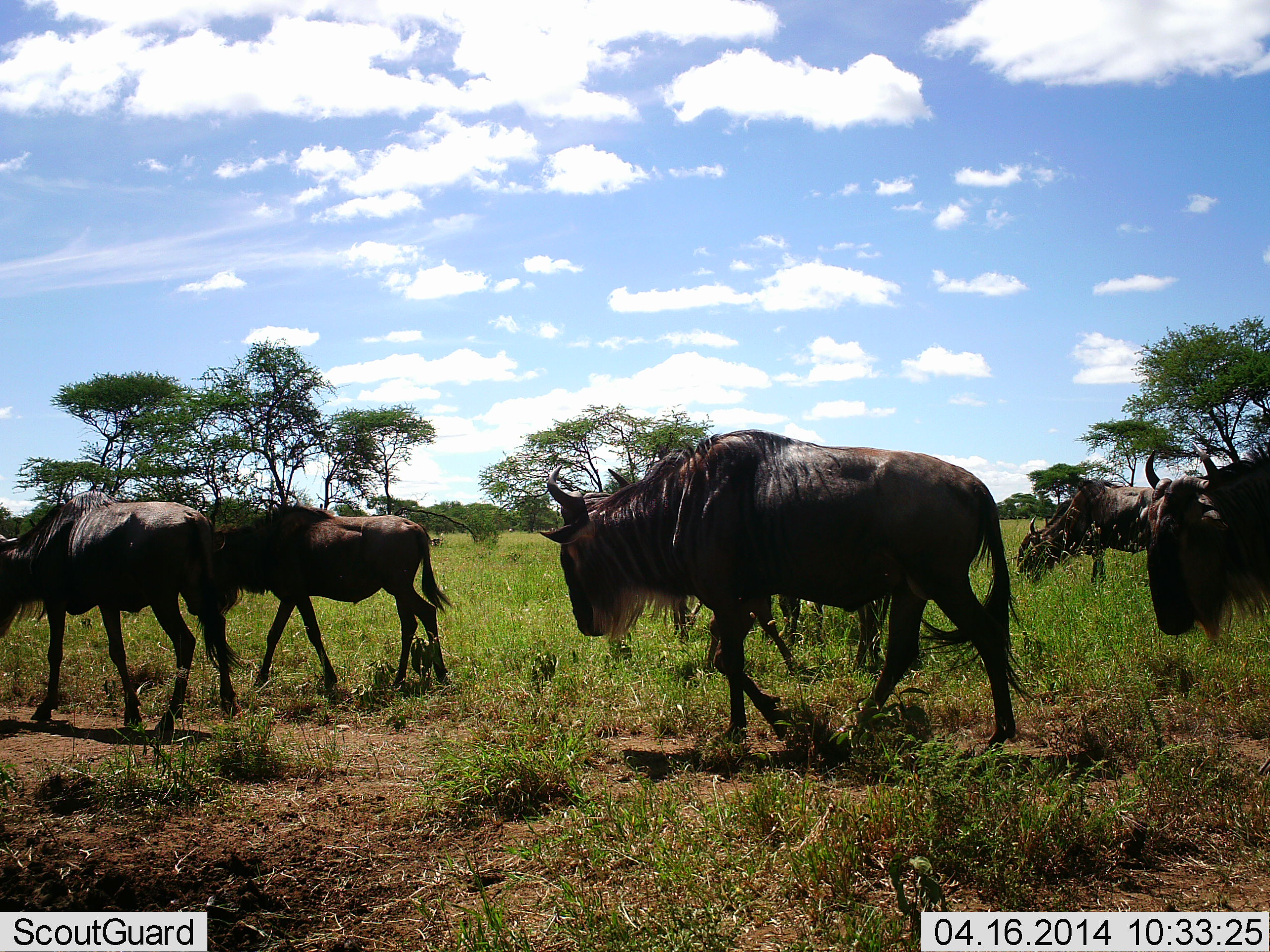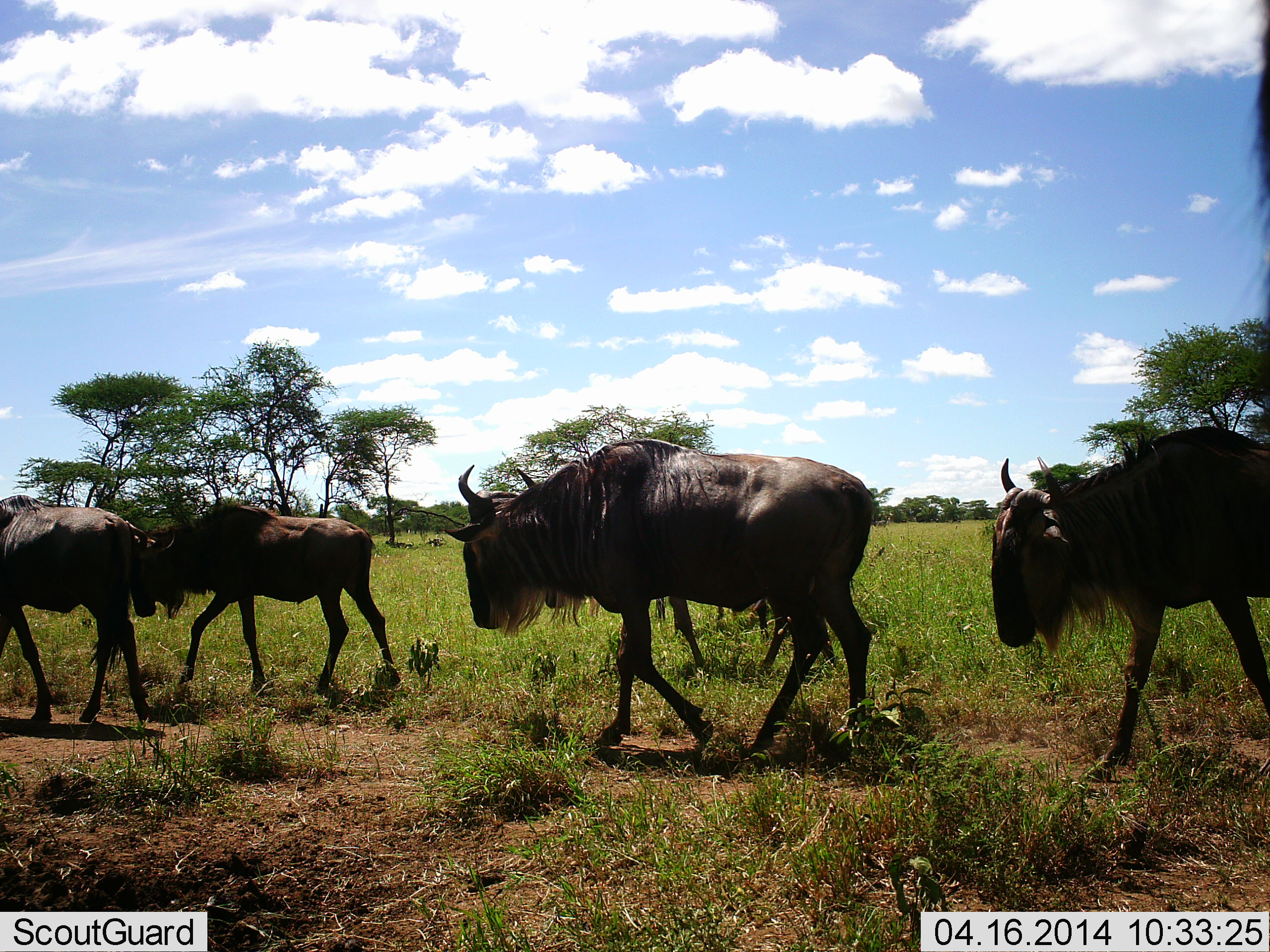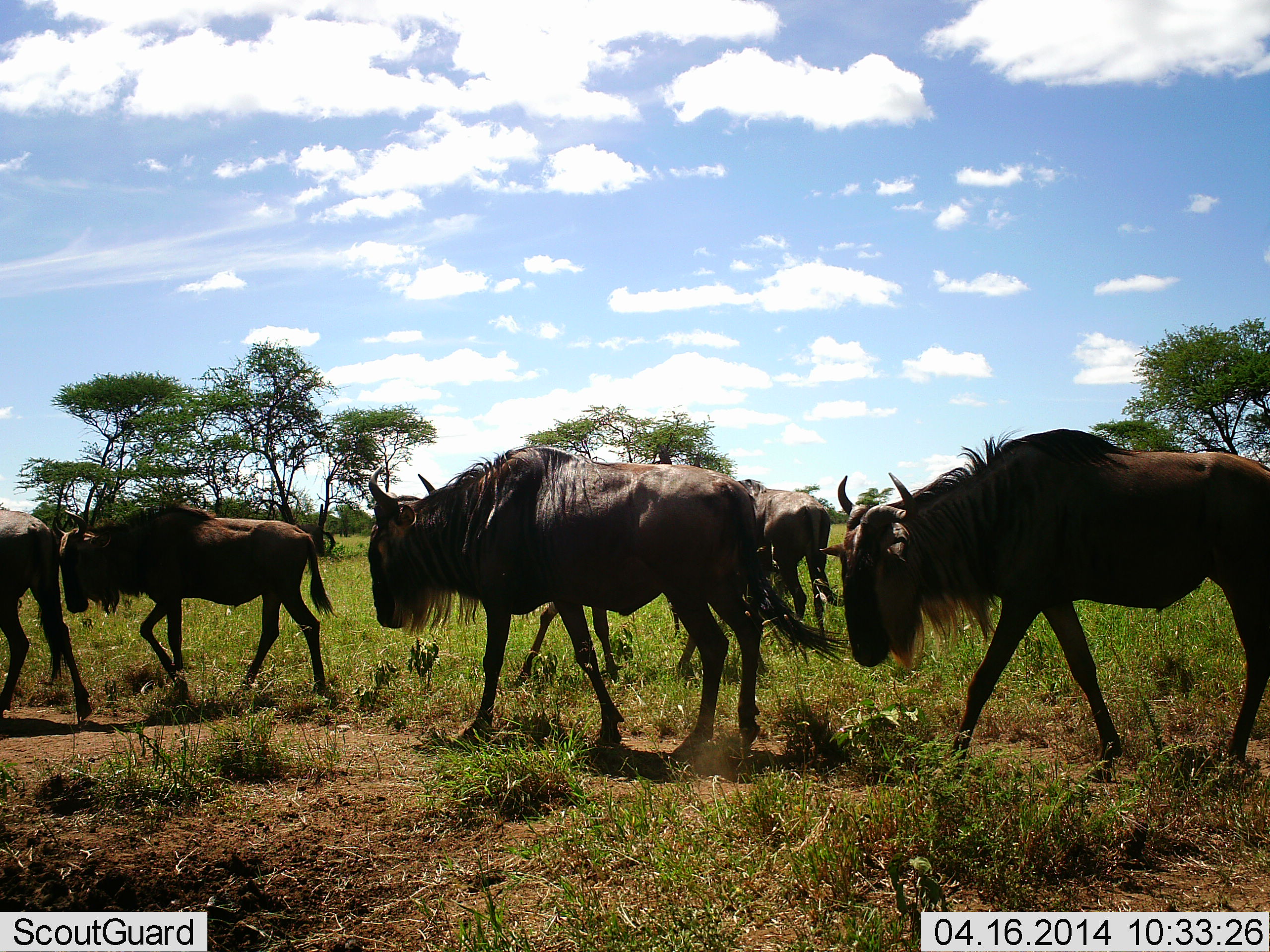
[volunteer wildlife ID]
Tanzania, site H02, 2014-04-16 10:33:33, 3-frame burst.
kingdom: Animalia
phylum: Chordata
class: Mammalia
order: Artiodactyla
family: Bovidae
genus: Connochaetes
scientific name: Connochaetes taurinus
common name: blue wildebeest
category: wildebeest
Wildebeest (blue wildebeest) (Connochaetes taurinus), count 6. Behavior (volunteer vote fractions): standing 10%, resting 0%, moving 100%, interacting 0%. Young present (vote fraction): 10%. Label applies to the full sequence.